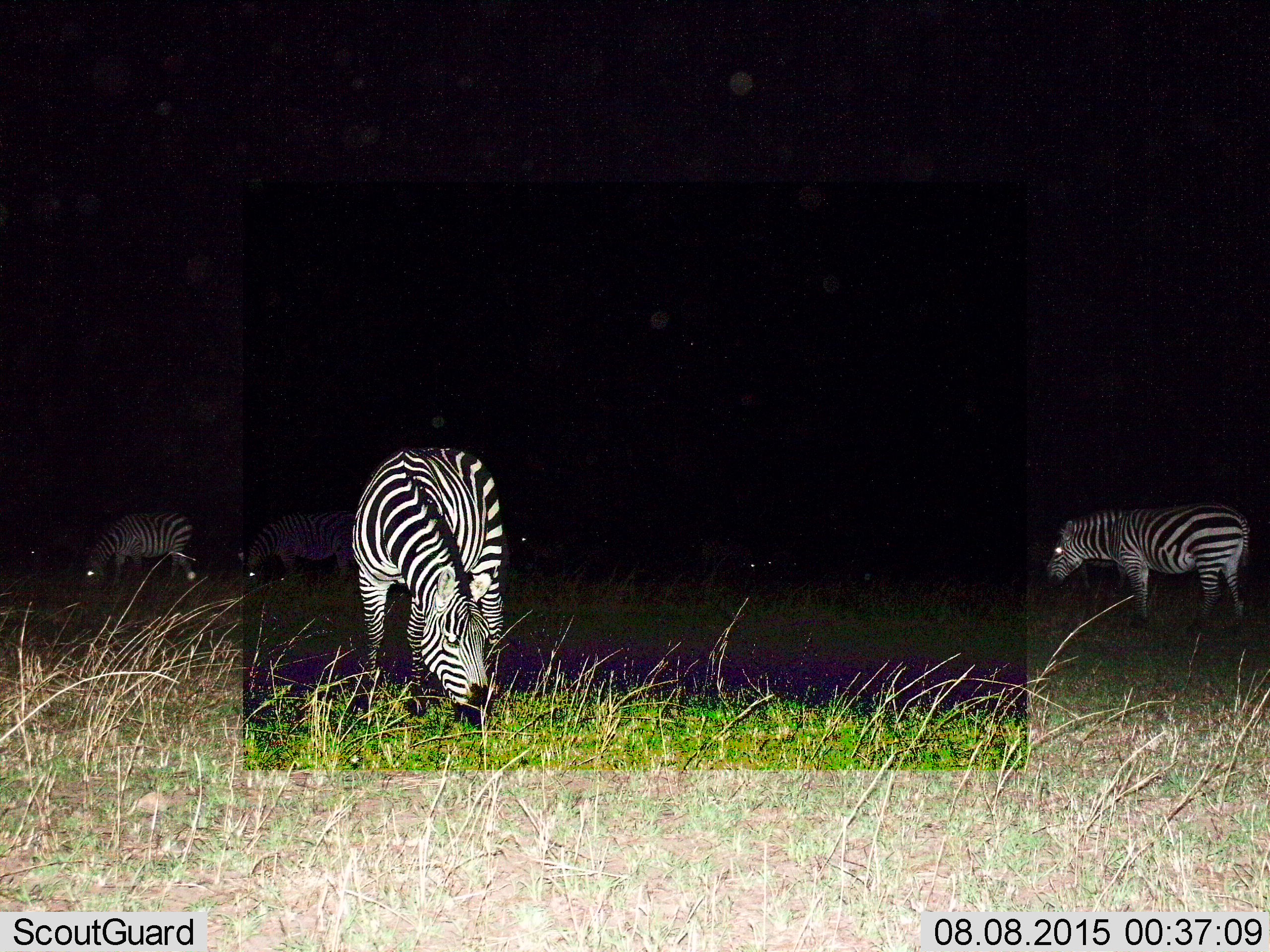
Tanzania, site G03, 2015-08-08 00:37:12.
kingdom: Animalia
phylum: Chordata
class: Mammalia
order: Perissodactyla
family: Equidae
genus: Equus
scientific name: Equus quagga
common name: plains zebra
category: zebra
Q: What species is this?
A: Zebra (plains zebra) (Equus quagga).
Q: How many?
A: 4.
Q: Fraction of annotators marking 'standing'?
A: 50%.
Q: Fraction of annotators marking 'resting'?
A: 11%.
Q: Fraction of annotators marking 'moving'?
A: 17%.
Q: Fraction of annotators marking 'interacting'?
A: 0%.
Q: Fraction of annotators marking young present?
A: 6%.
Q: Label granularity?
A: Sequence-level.